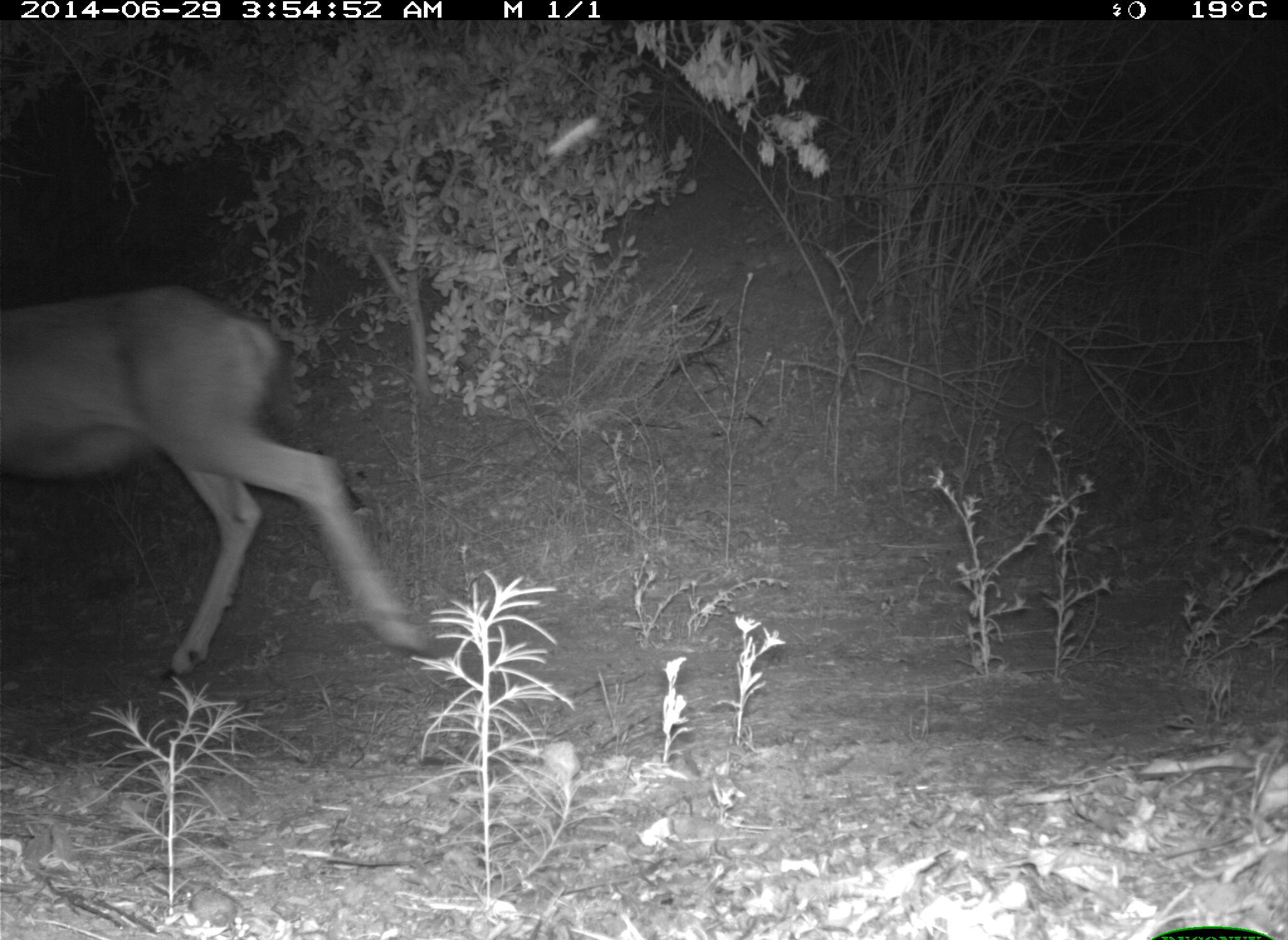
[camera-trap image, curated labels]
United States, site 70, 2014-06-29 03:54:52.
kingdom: Animalia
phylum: Chordata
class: Mammalia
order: Artiodactyla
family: Cervidae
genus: Odocoileus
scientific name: Odocoileus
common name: deer